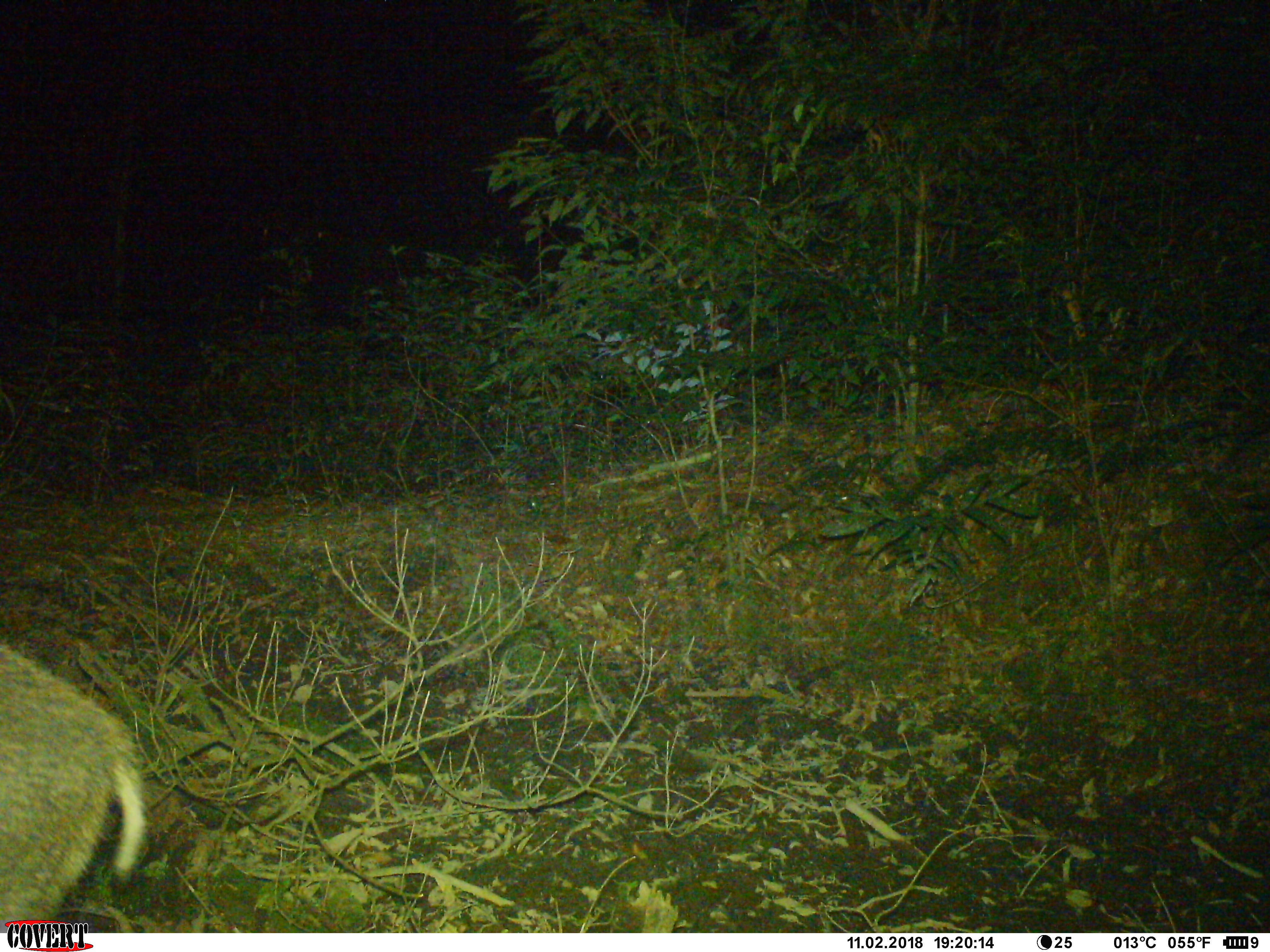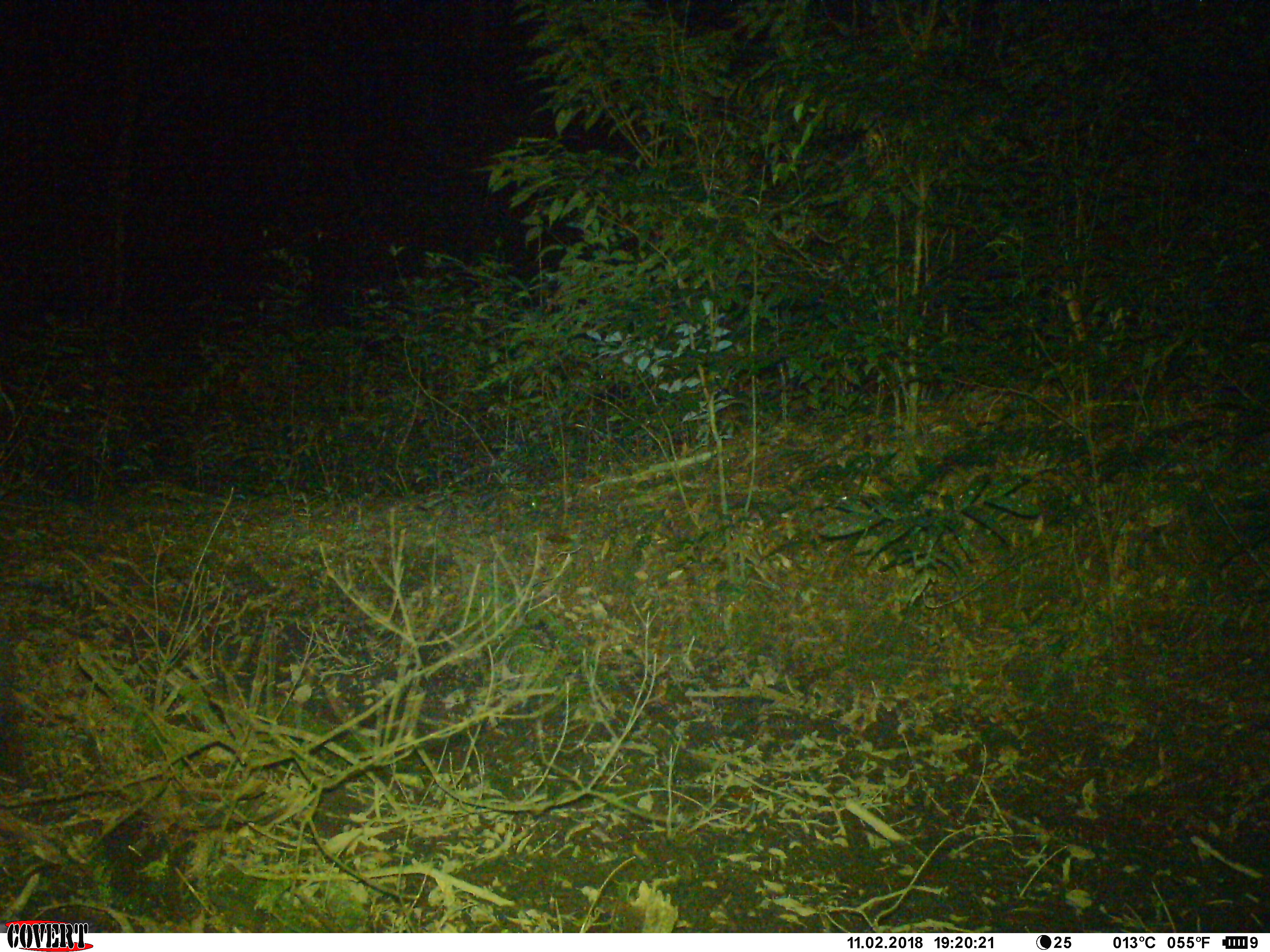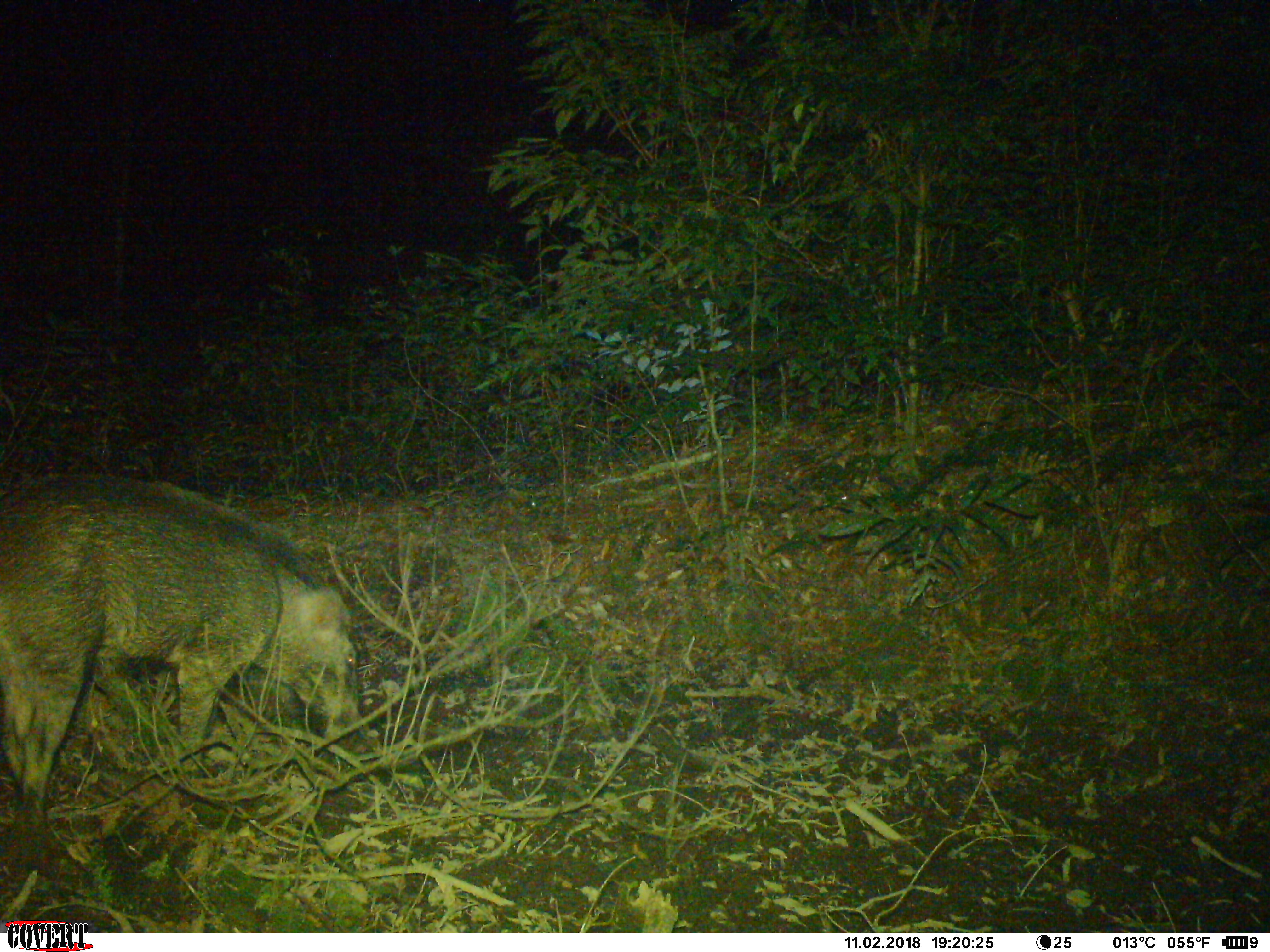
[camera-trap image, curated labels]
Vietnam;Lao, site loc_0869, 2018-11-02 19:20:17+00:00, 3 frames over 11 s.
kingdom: Animalia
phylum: Chordata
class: Mammalia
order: Artiodactyla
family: Suidae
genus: Sus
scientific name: Sus scrofa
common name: eurasian wild pig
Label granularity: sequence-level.